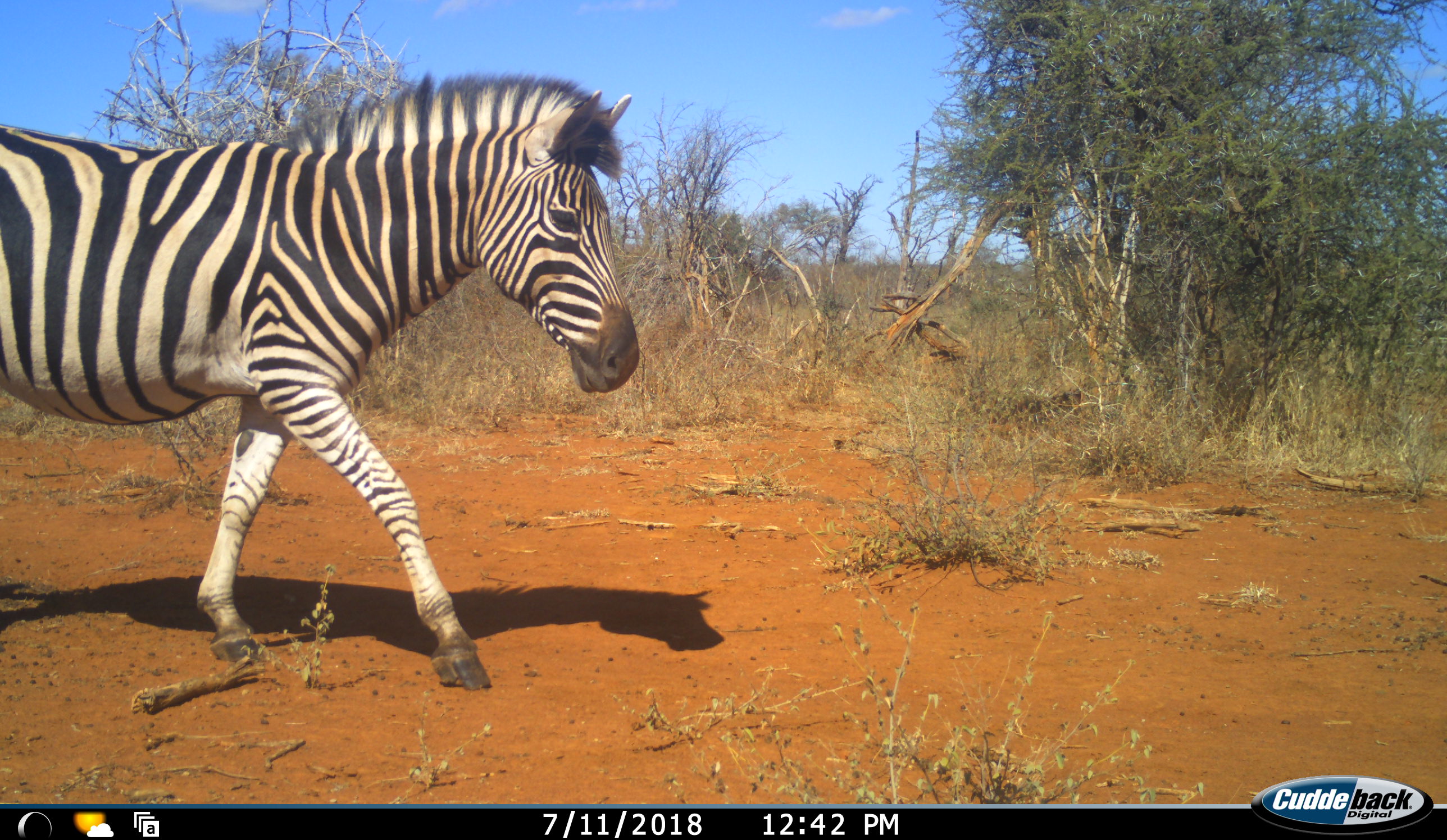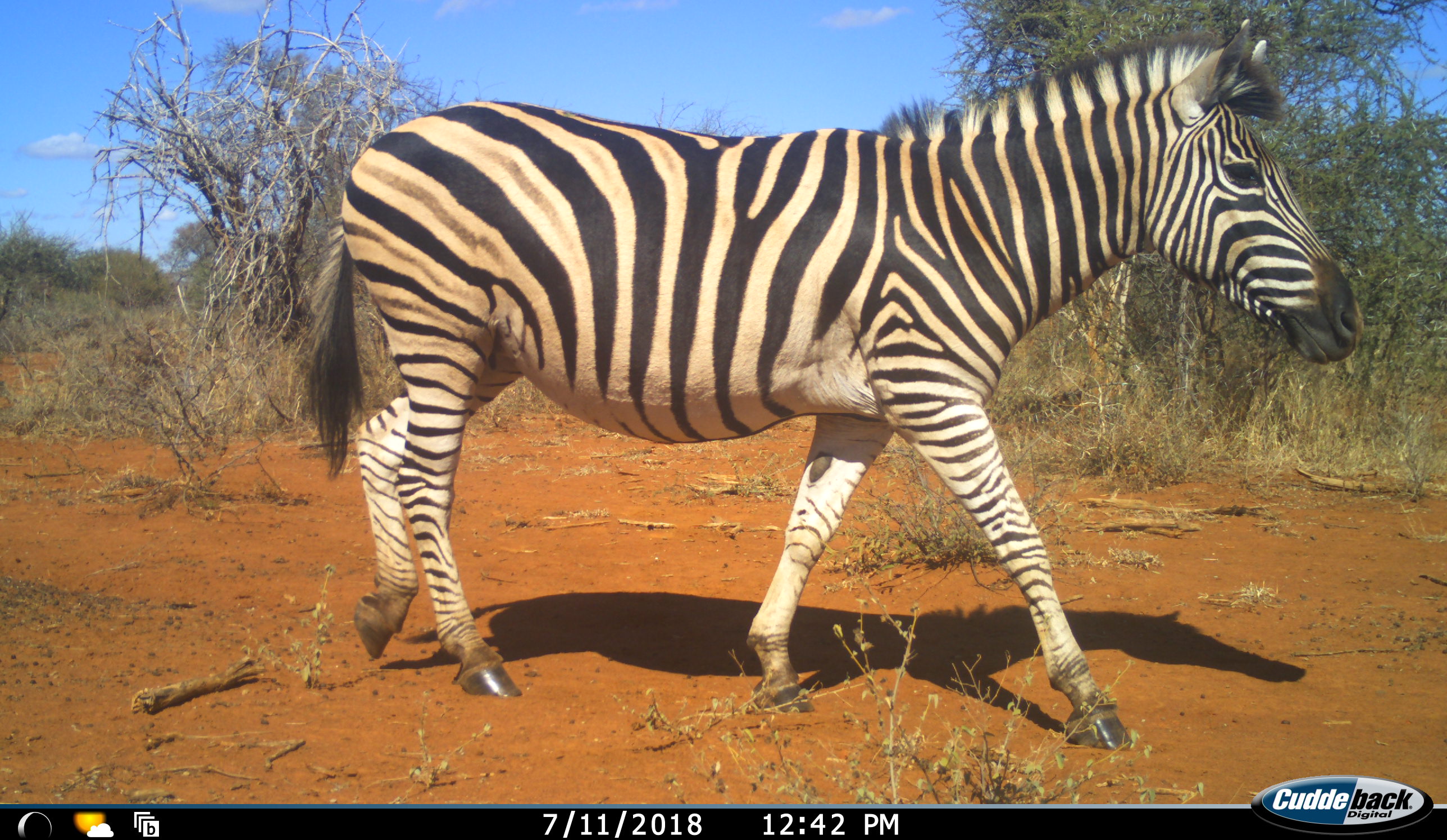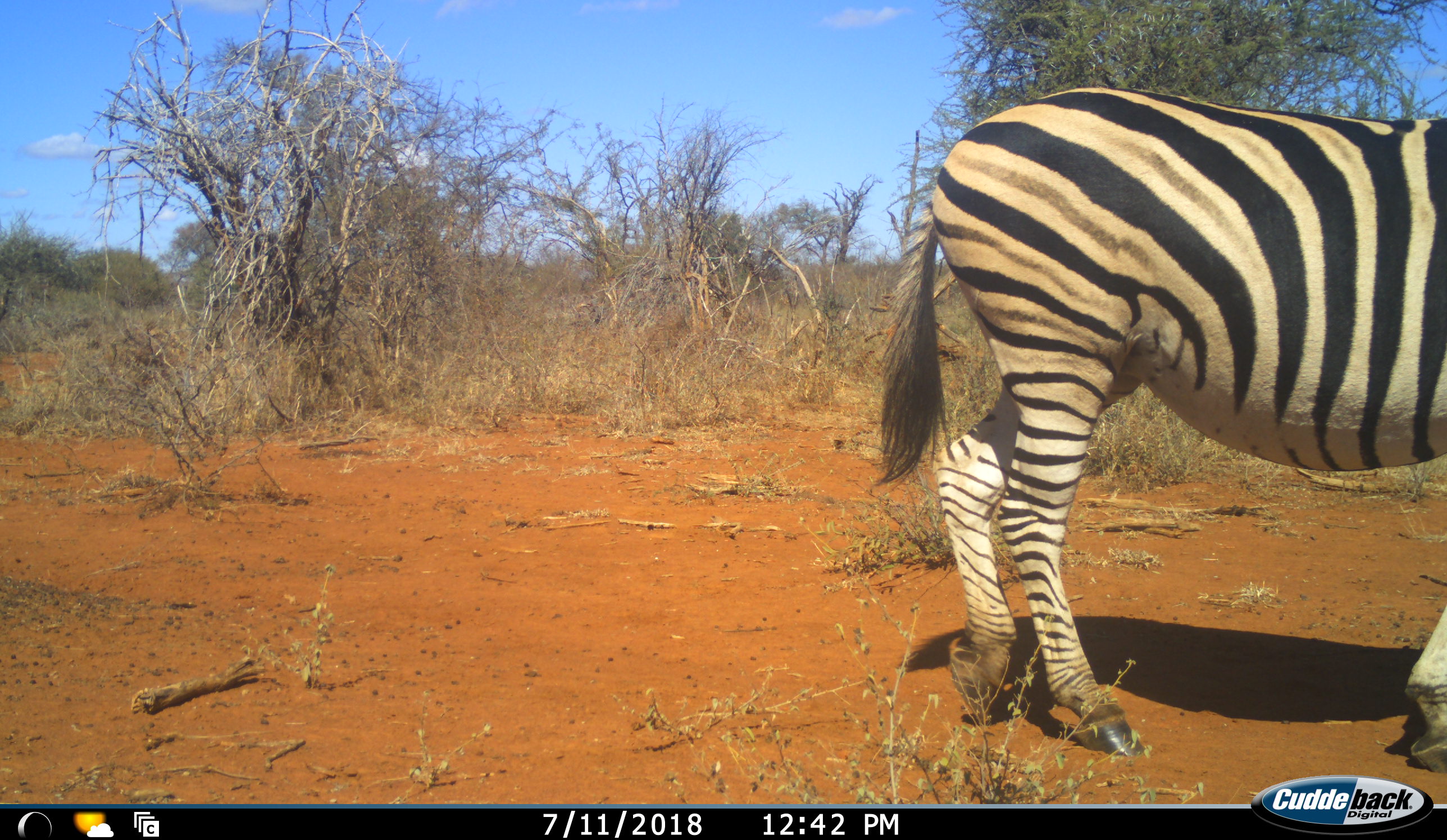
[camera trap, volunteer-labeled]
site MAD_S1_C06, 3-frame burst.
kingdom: Animalia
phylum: Chordata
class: Mammalia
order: Perissodactyla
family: Equidae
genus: Equus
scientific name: Equus quagga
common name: plains zebra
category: zebraplains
Zebraplains (plains zebra) (Equus quagga), count 1. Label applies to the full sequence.